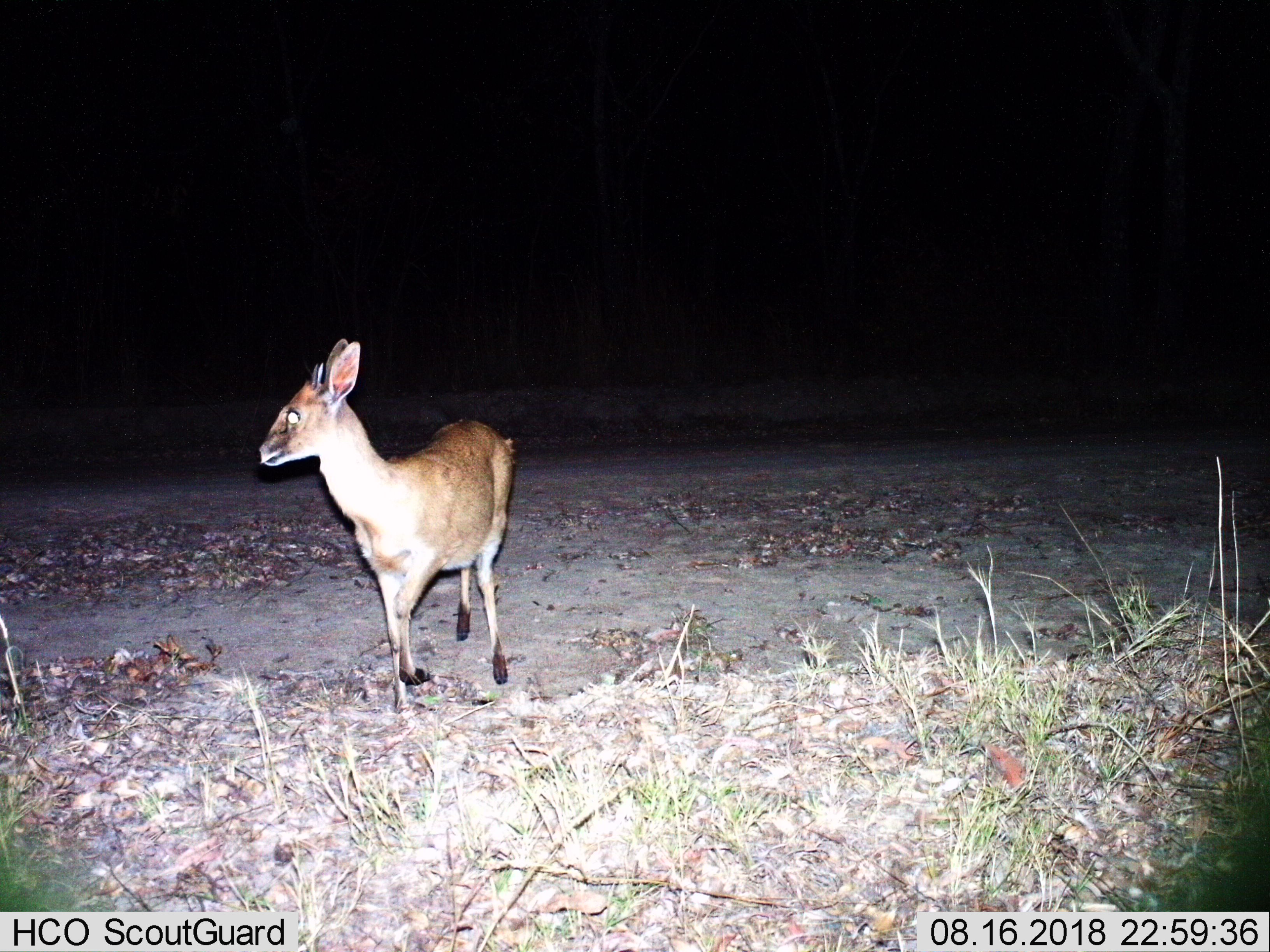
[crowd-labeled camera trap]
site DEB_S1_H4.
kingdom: Animalia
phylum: Chordata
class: Mammalia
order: Artiodactyla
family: Bovidae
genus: Sylvicapra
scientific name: Sylvicapra grimmia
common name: common duiker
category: duikercommongrey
Duikercommongrey (common duiker) (Sylvicapra grimmia), count 1. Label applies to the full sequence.